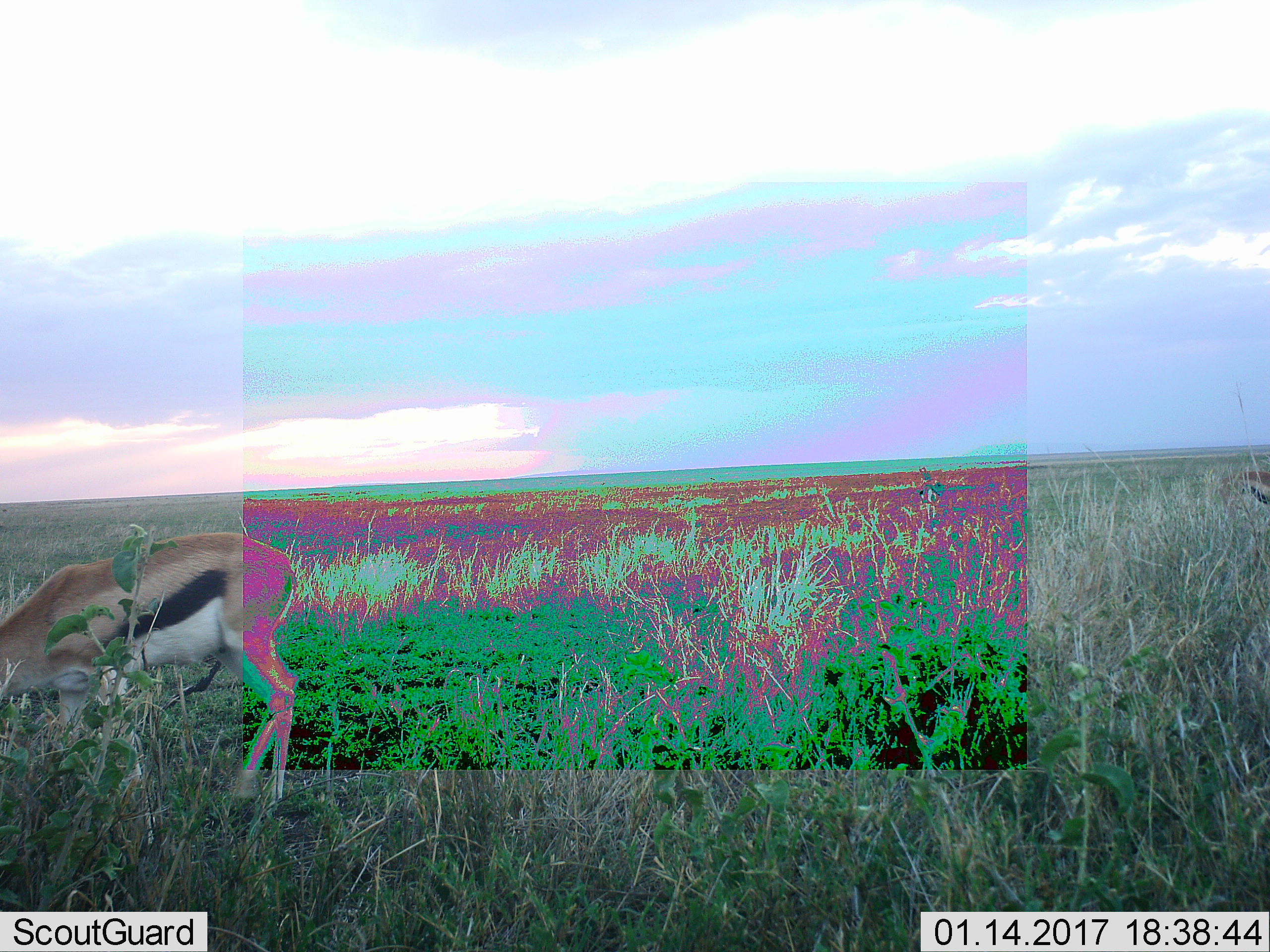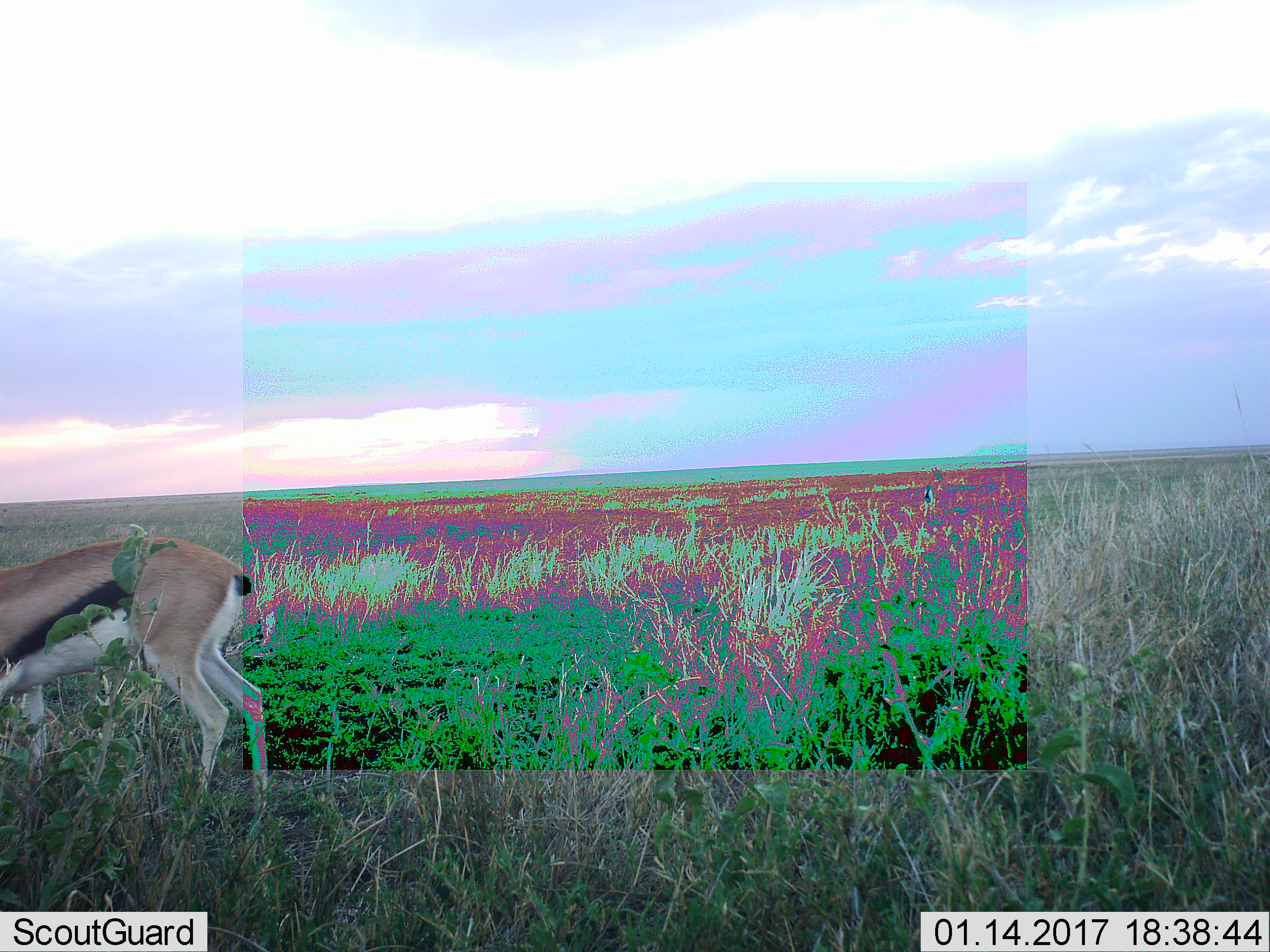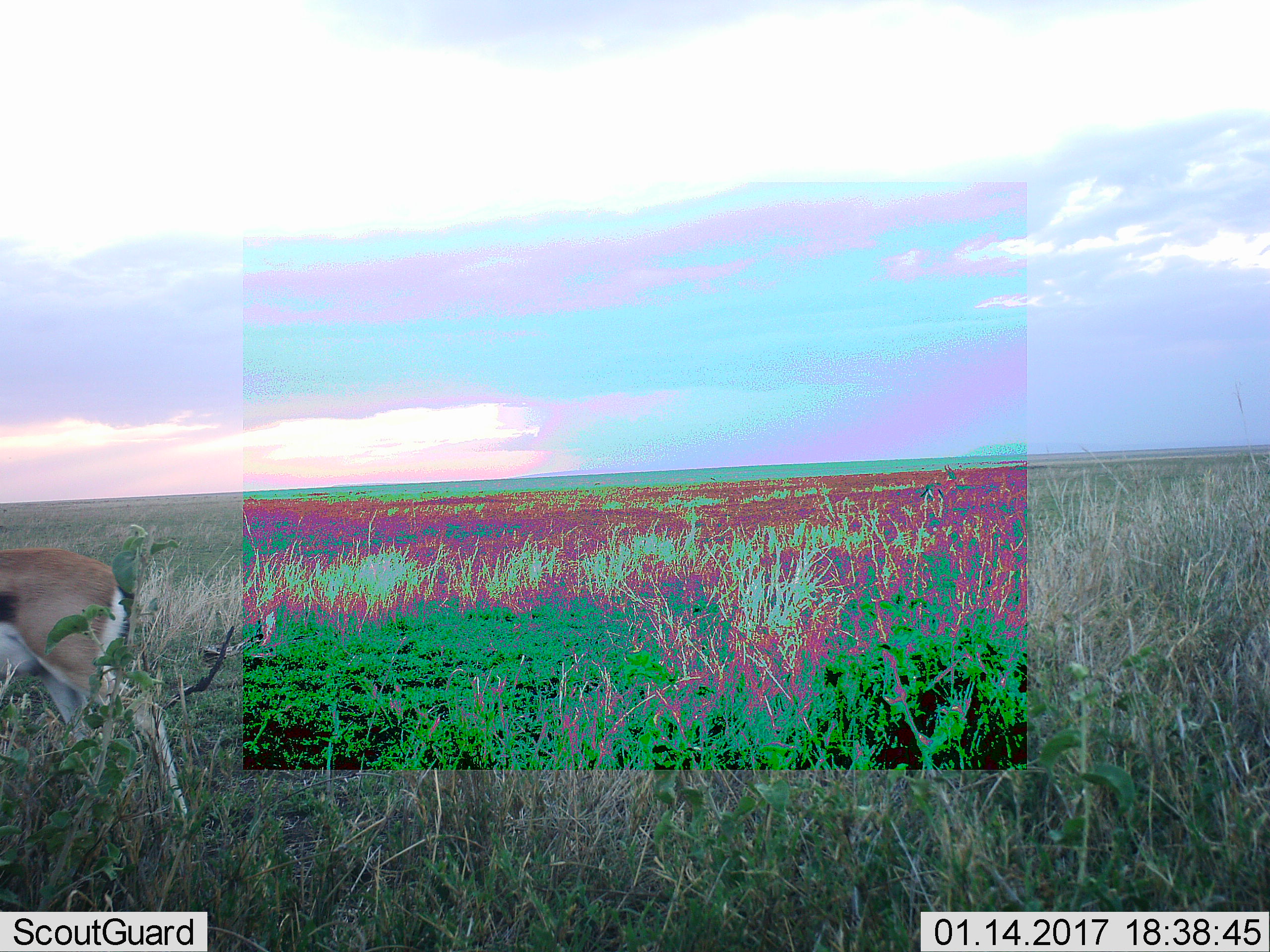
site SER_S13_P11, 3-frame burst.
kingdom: Animalia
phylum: Chordata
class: Mammalia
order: Artiodactyla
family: Bovidae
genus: Eudorcas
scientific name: Eudorcas thomsonii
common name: thomson's gazelle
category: gazellethomsons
Gazellethomsons (thomson's gazelle) (Eudorcas thomsonii), count 1. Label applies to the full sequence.